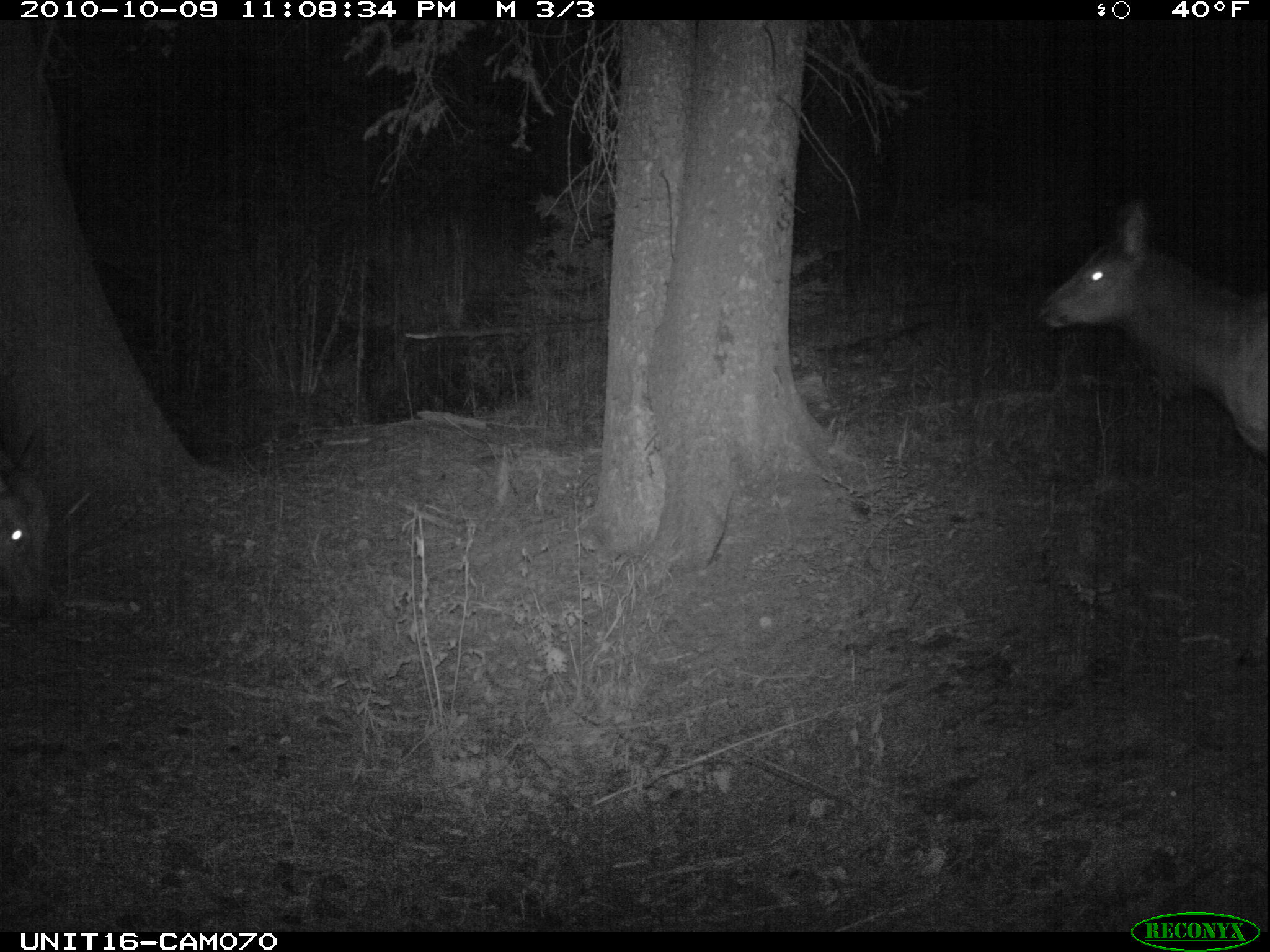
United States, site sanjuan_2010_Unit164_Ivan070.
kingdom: Animalia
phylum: Chordata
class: Mammalia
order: Artiodactyla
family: Cervidae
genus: Cervus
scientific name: Cervus elaphus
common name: red deer